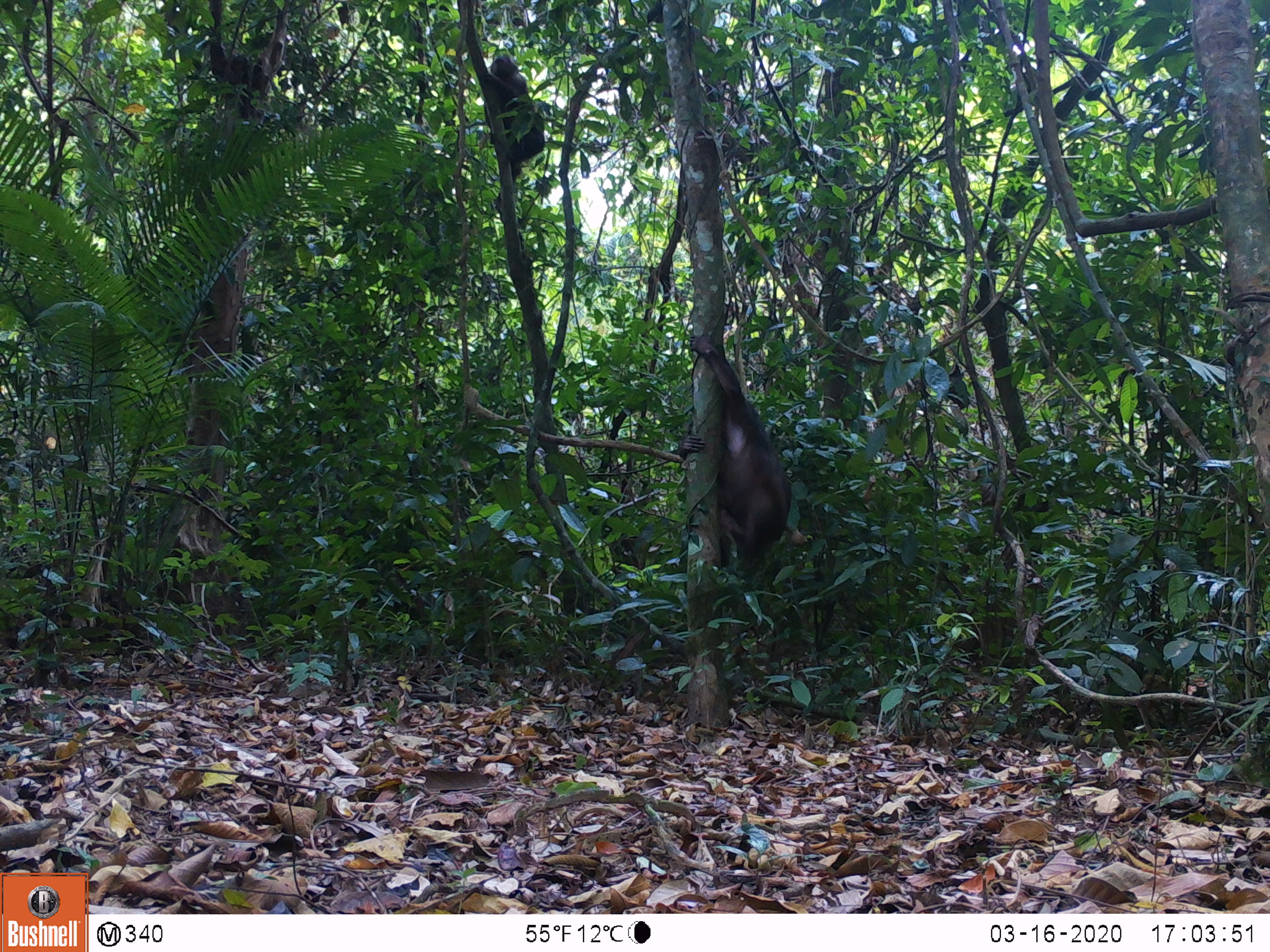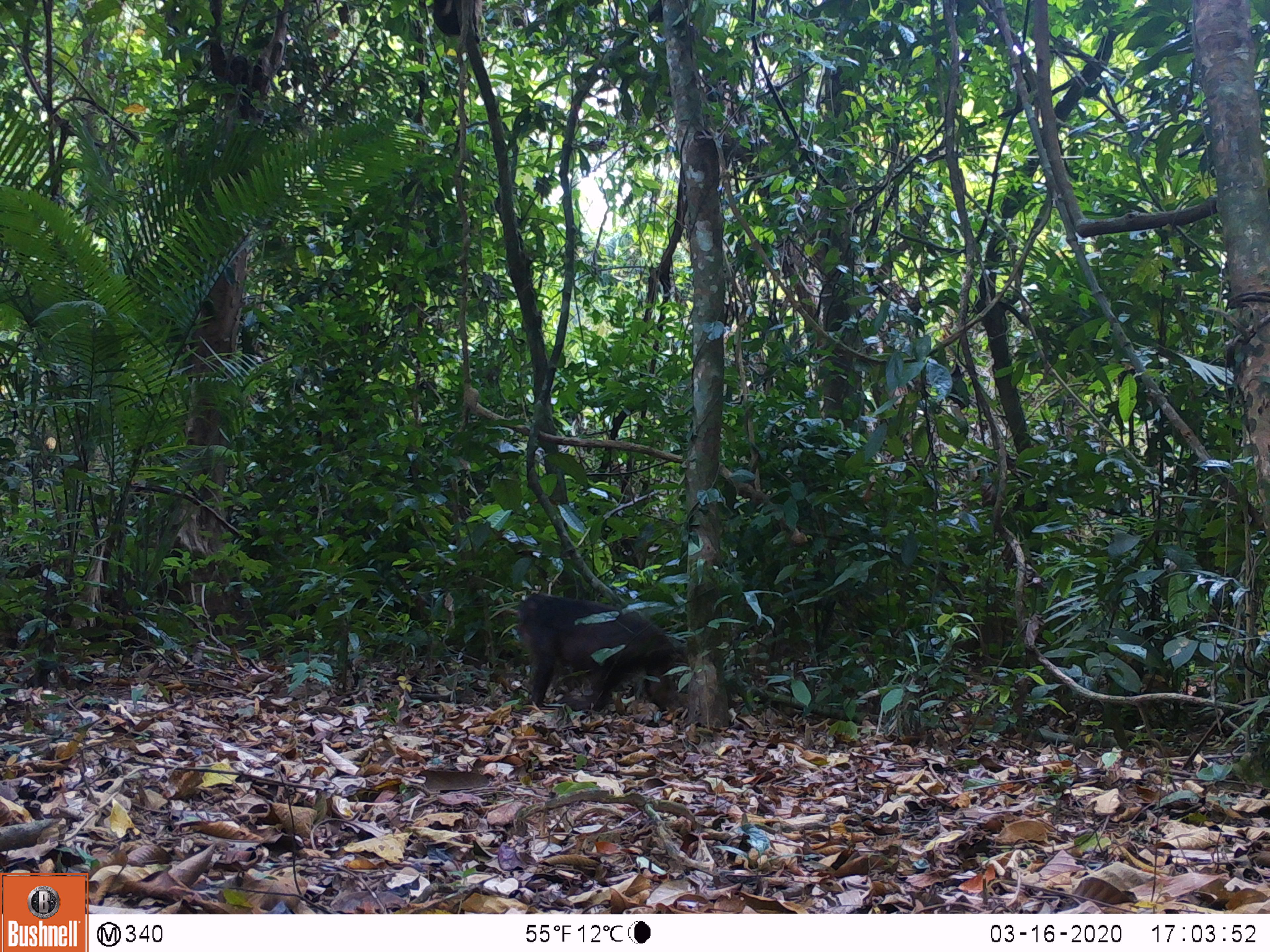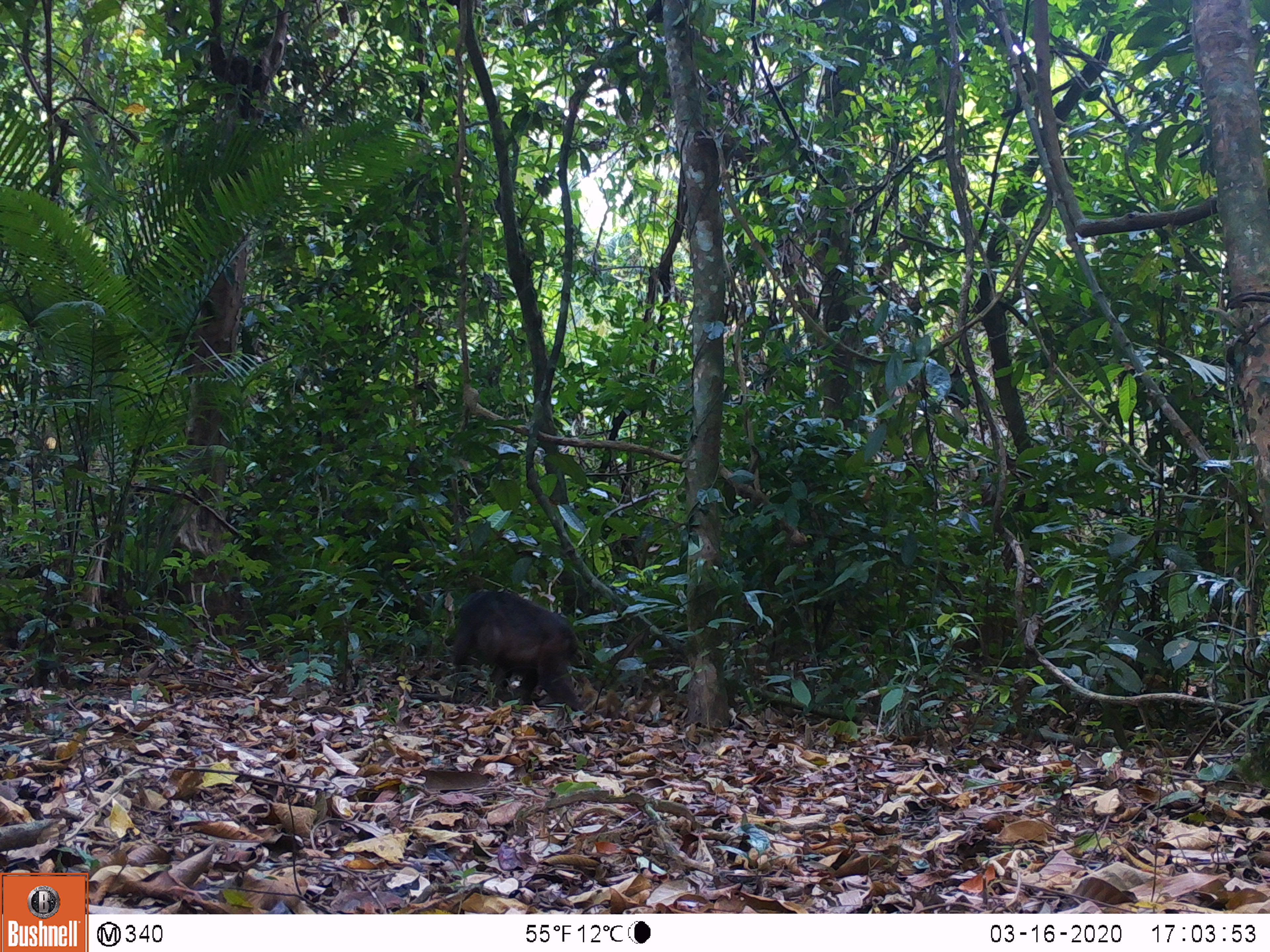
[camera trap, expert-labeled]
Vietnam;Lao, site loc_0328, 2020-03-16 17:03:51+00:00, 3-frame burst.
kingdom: Animalia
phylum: Chordata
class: Mammalia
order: Primates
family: Cercopithecidae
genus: Macaca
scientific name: Macaca arctoides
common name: stump-tailed macaque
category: stump tailed macaque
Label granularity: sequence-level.